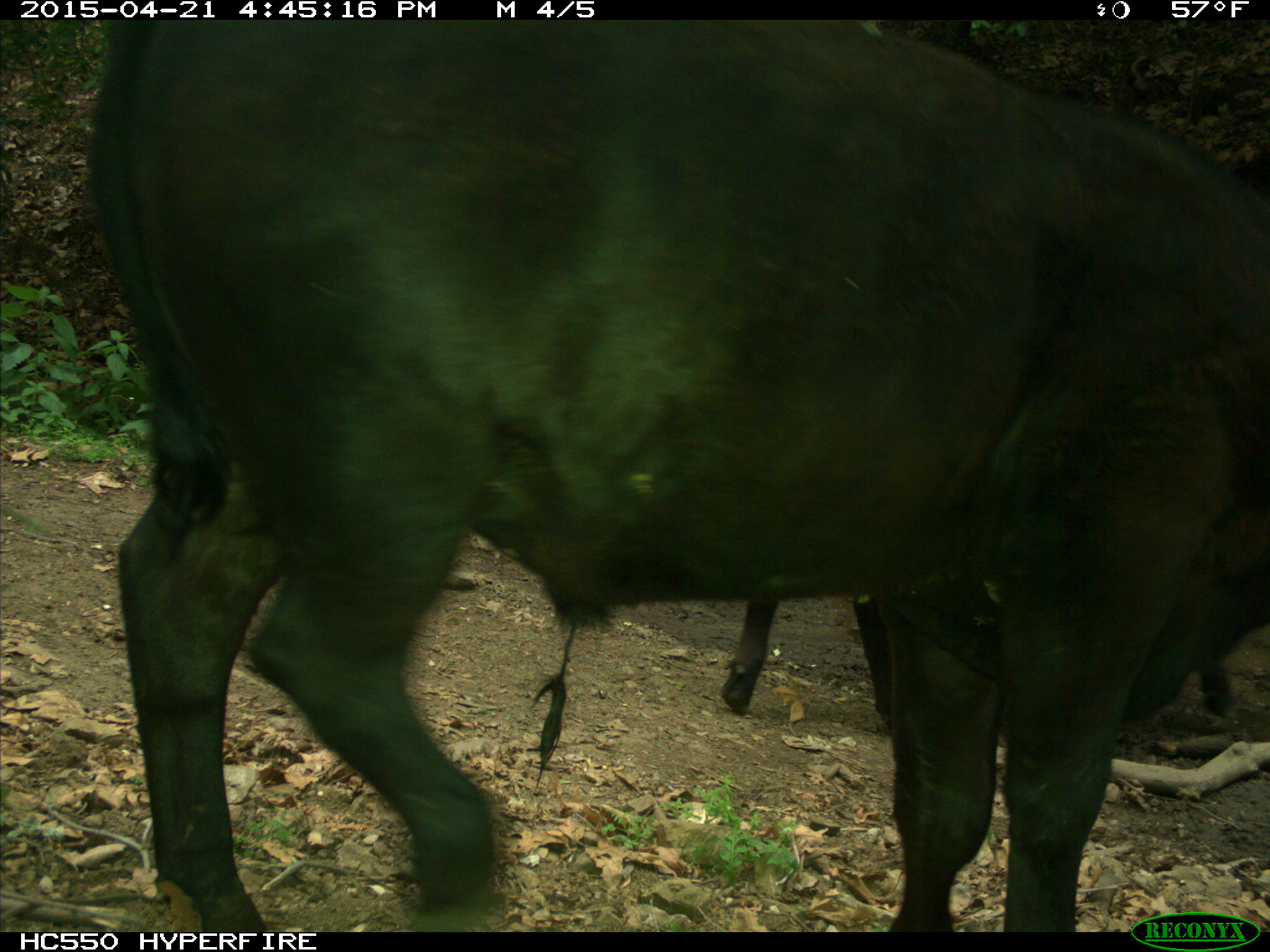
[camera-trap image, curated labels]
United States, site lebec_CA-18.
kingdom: Animalia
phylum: Chordata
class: Mammalia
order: Artiodactyla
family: Bovidae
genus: Bos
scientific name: Bos taurus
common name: domestic cow